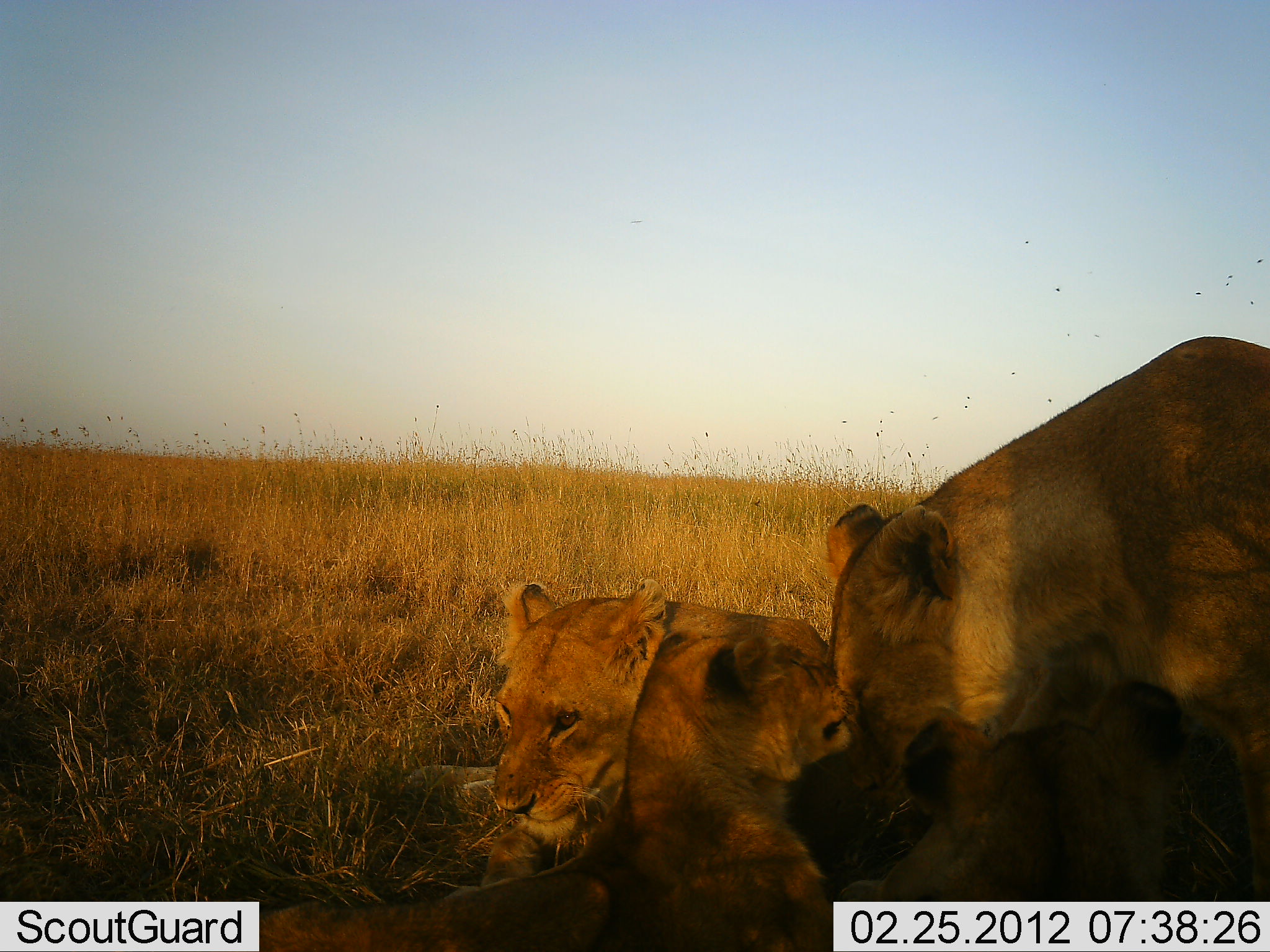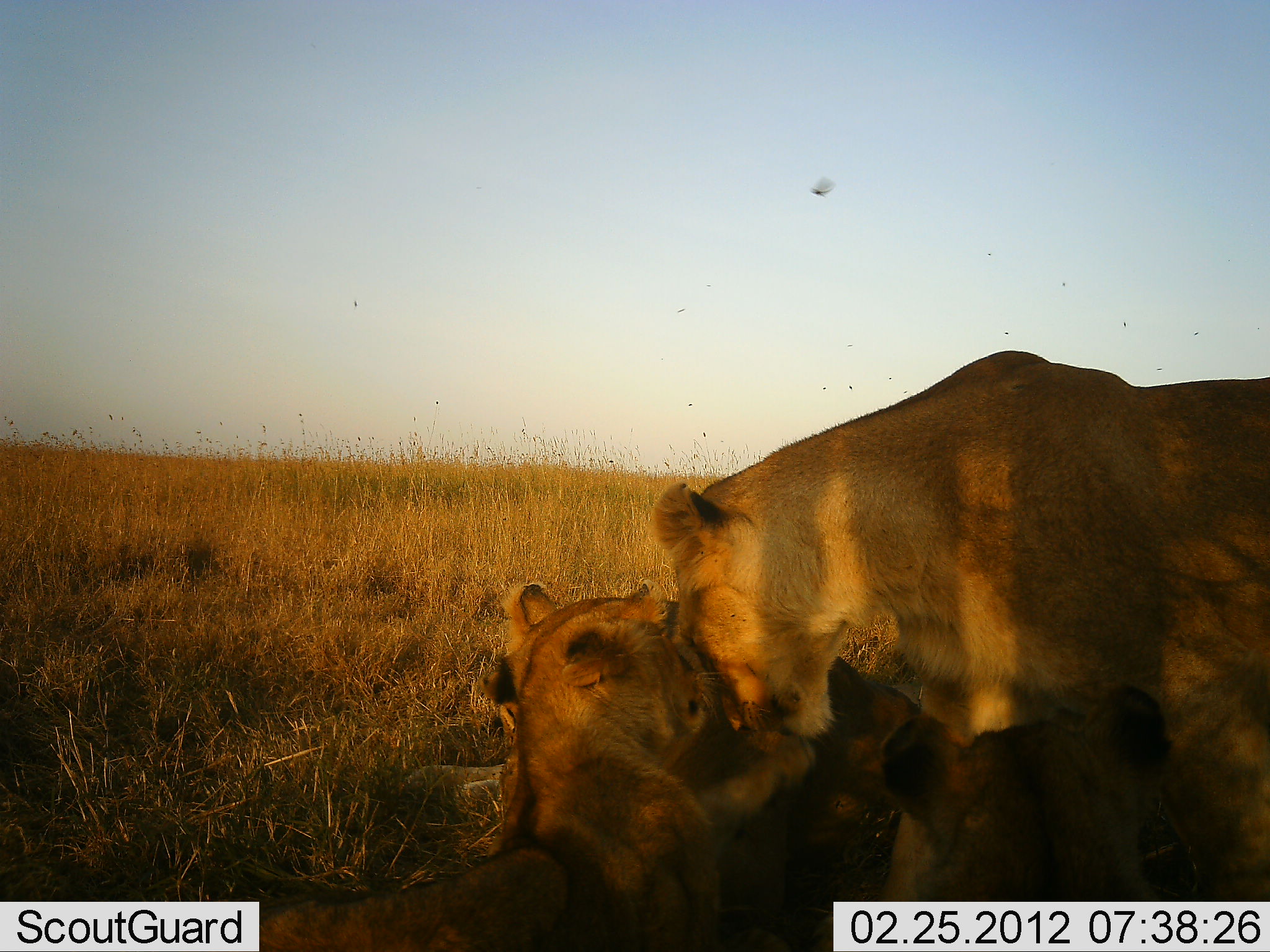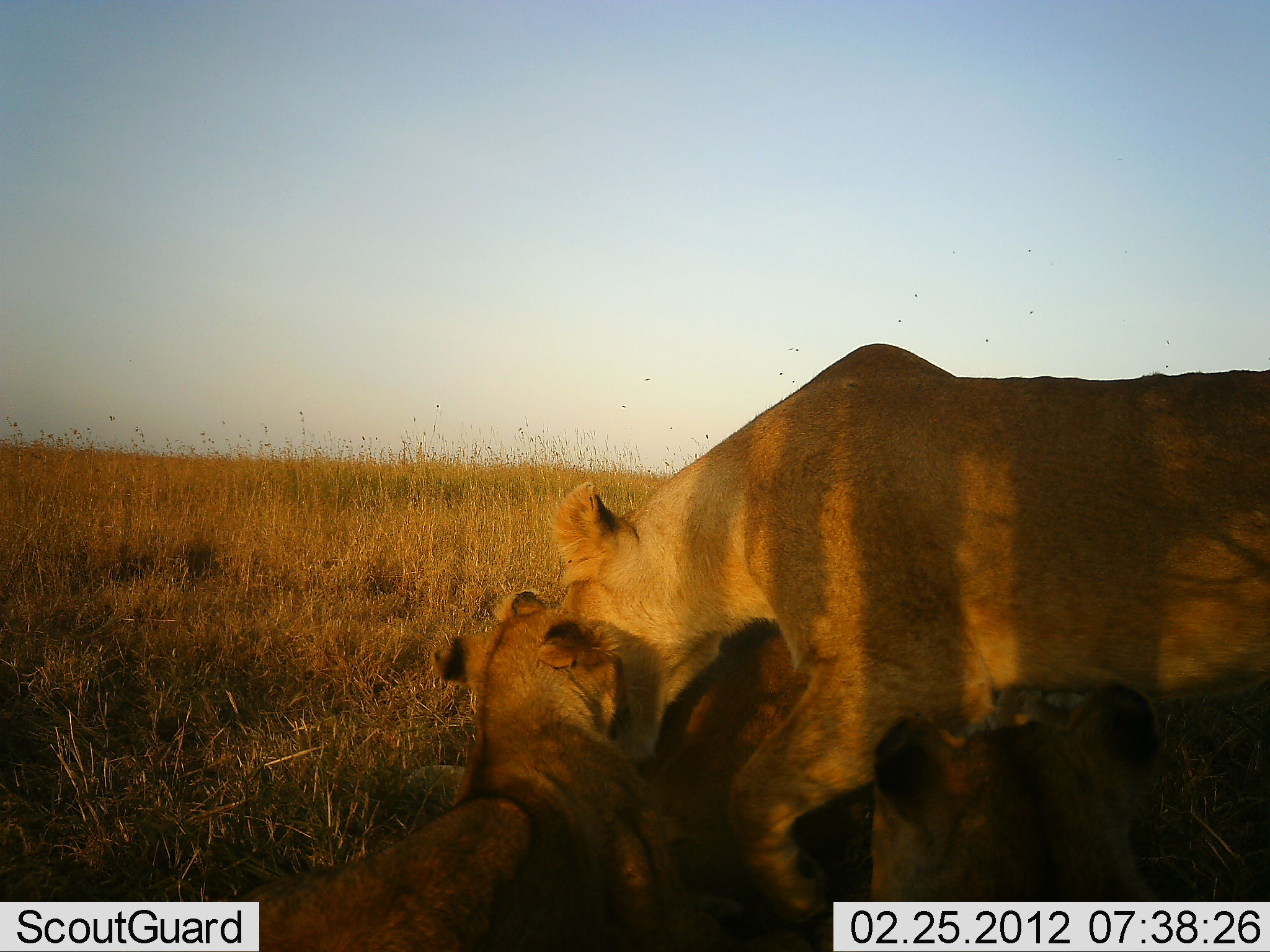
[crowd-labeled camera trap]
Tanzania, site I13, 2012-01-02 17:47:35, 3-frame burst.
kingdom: Animalia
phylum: Chordata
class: Mammalia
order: Carnivora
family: Felidae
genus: Panthera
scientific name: Panthera leo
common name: lion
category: lionfemale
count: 4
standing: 18%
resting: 68%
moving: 18%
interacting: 62%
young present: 79%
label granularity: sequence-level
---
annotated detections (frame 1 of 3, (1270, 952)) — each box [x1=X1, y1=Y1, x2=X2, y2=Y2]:
animal: [x1=815, y1=335, x2=1270, y2=800]; [x1=250, y1=623, x2=862, y2=952]; [x1=402, y1=577, x2=955, y2=886]; [x1=825, y1=680, x2=1270, y2=952]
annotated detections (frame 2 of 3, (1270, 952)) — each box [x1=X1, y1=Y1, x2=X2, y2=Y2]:
animal: [x1=646, y1=335, x2=1270, y2=800]; [x1=250, y1=581, x2=862, y2=952]; [x1=402, y1=577, x2=955, y2=886]; [x1=825, y1=680, x2=1270, y2=952]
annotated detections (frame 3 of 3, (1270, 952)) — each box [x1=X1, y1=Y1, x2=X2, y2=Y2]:
animal: [x1=547, y1=342, x2=1270, y2=800]; [x1=224, y1=591, x2=862, y2=952]; [x1=402, y1=577, x2=955, y2=886]; [x1=825, y1=680, x2=1270, y2=952]